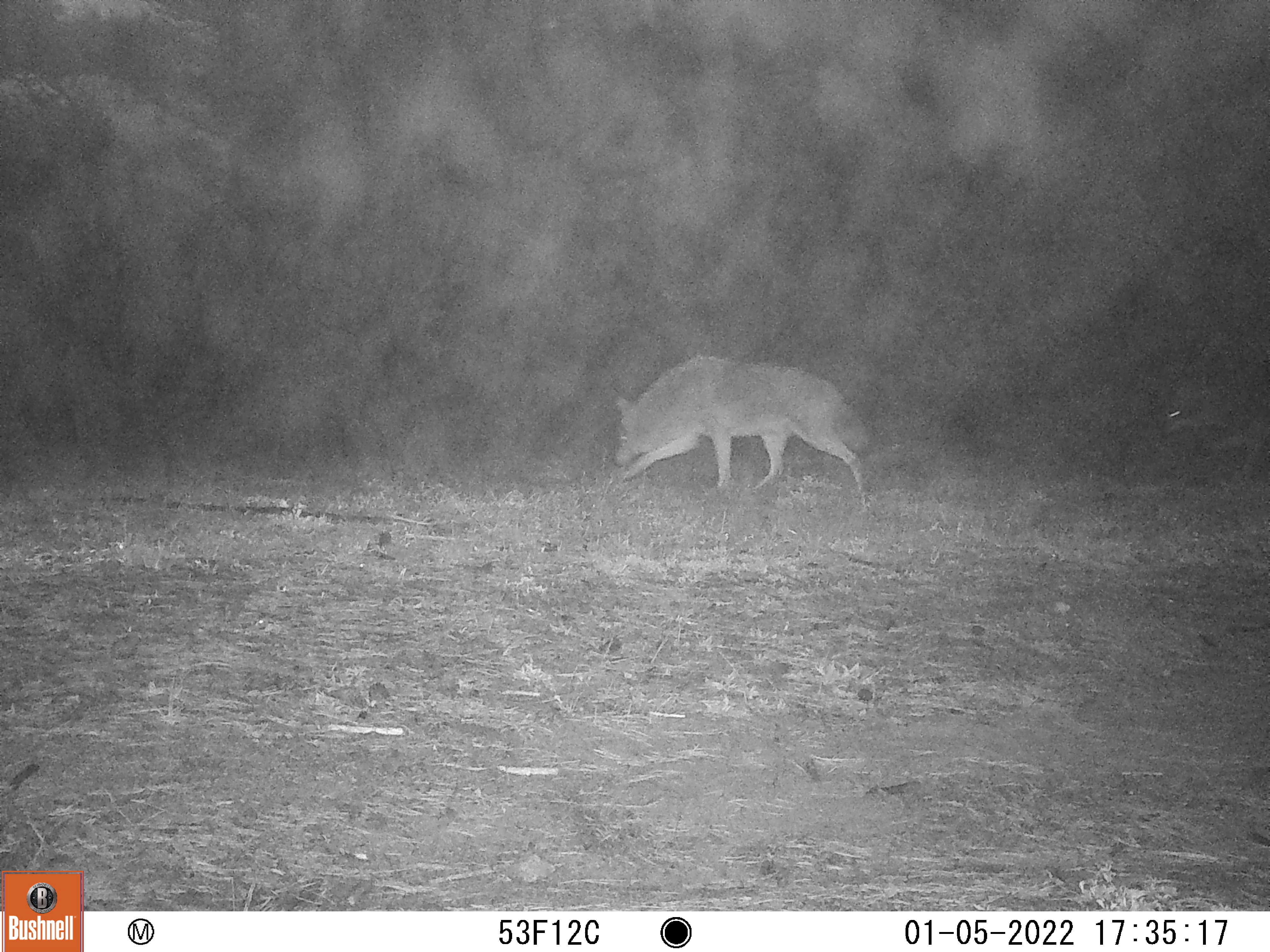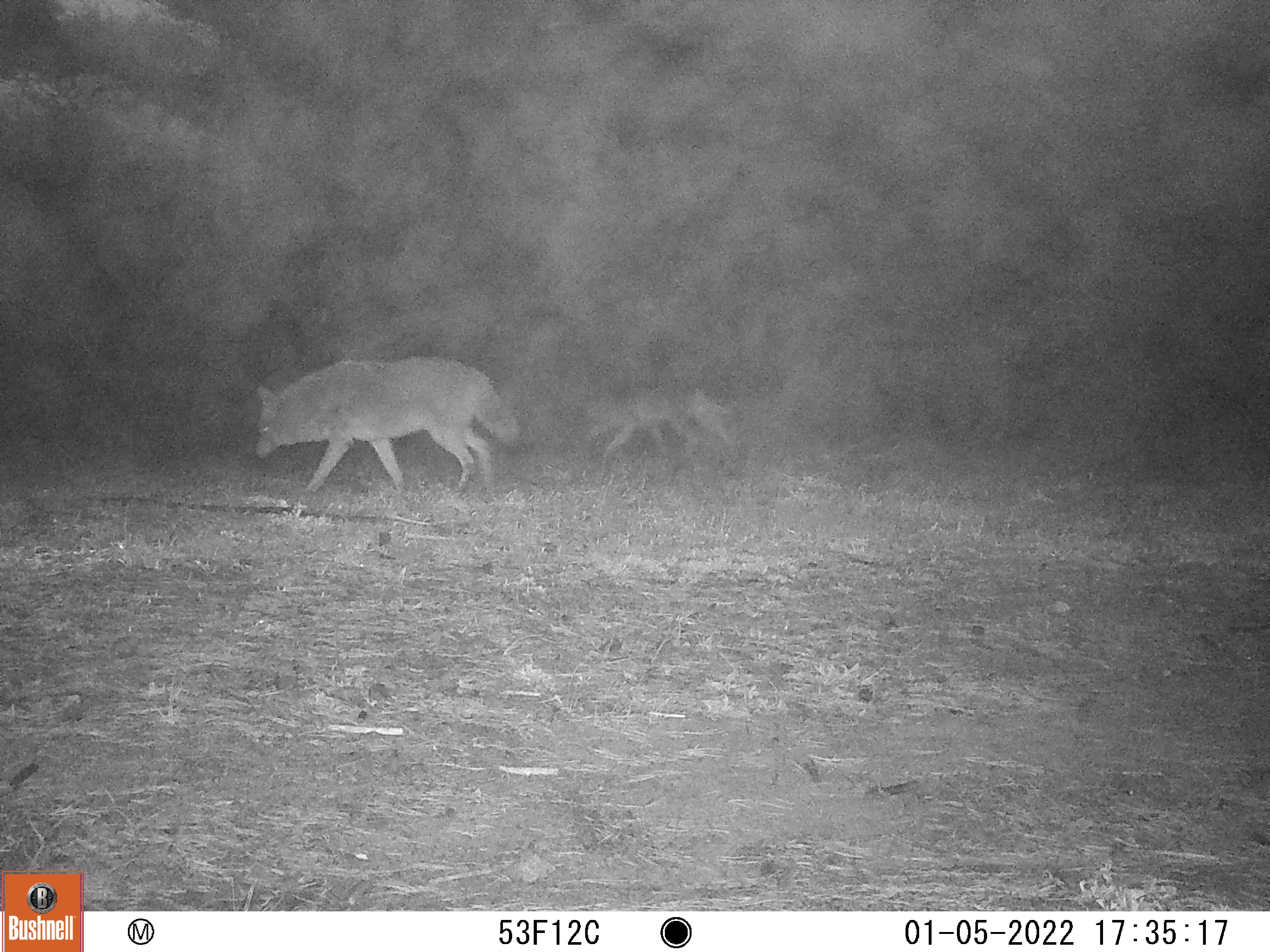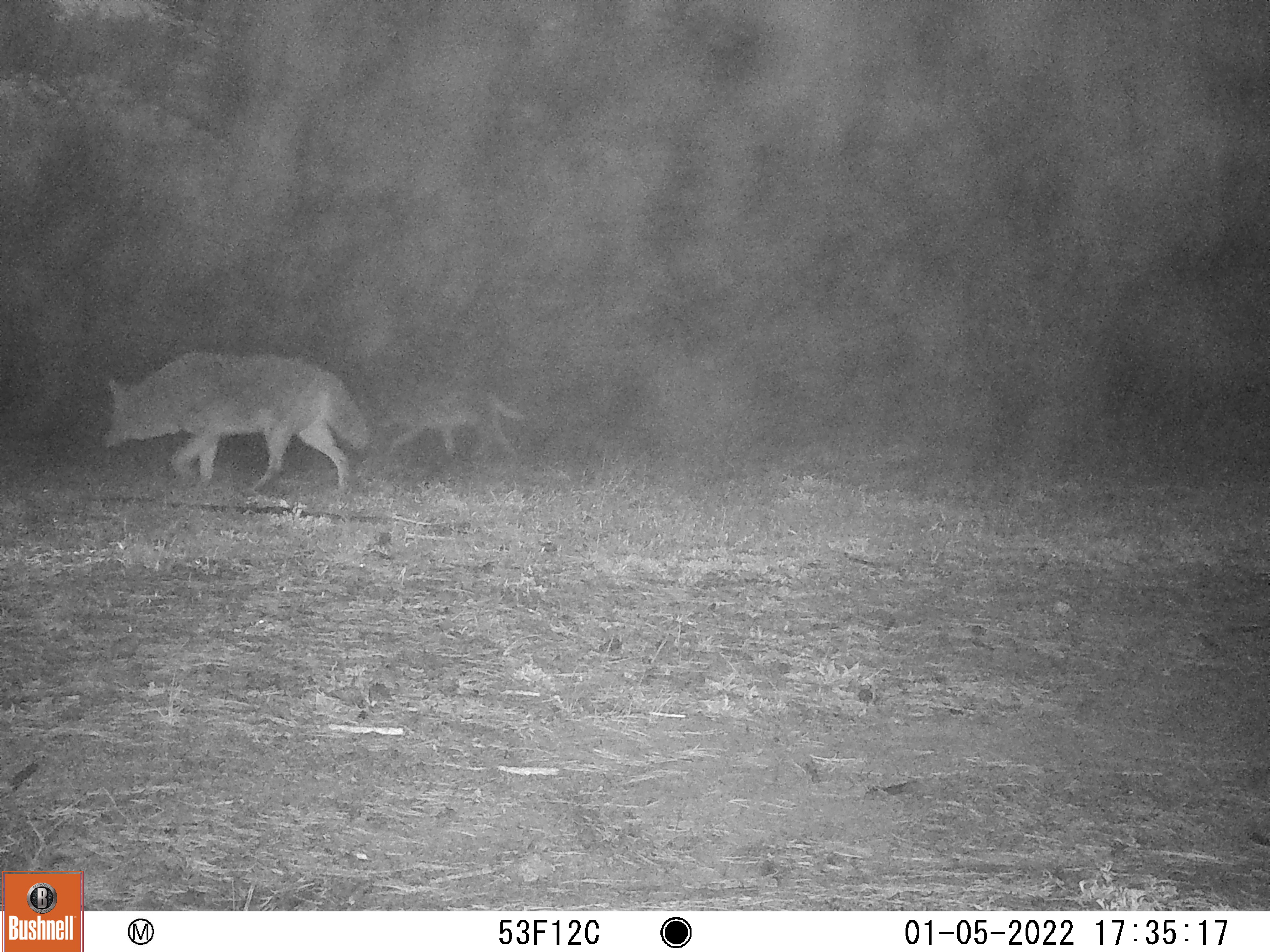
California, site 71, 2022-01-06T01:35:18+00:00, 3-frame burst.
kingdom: Animalia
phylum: Chordata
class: Mammalia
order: Carnivora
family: Canidae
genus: Canis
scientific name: Canis latrans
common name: coyote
Coyote (Canis latrans).